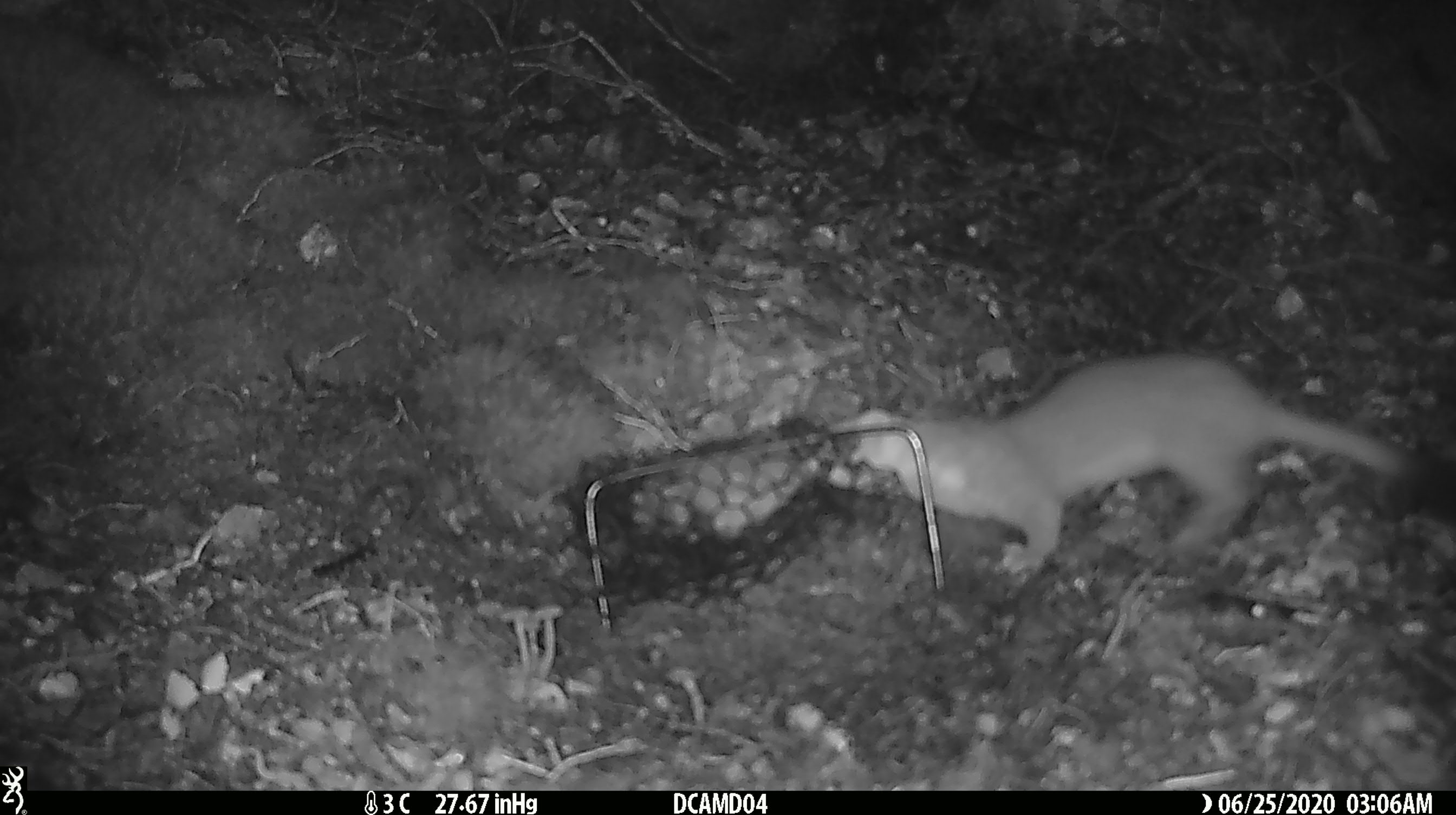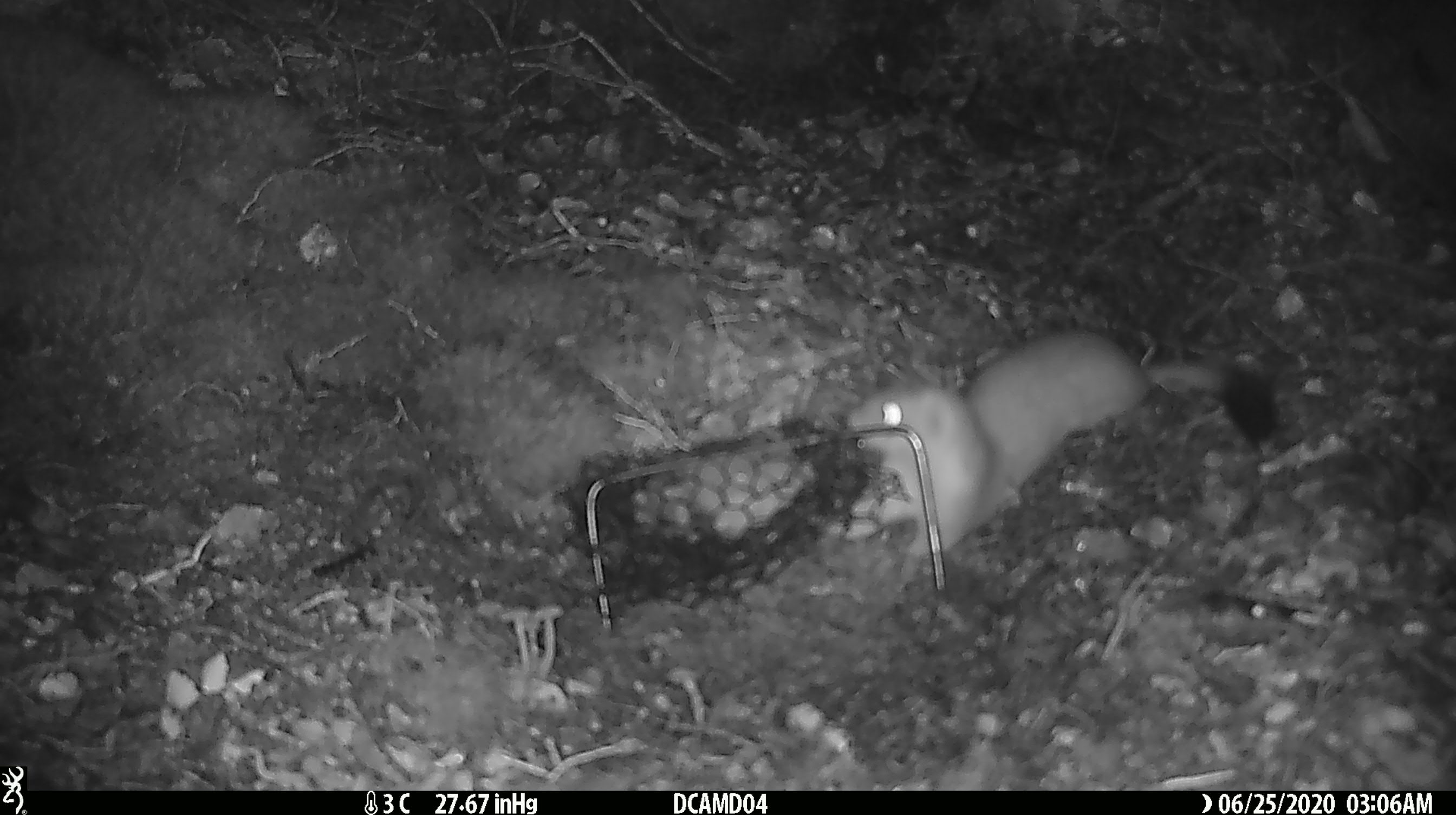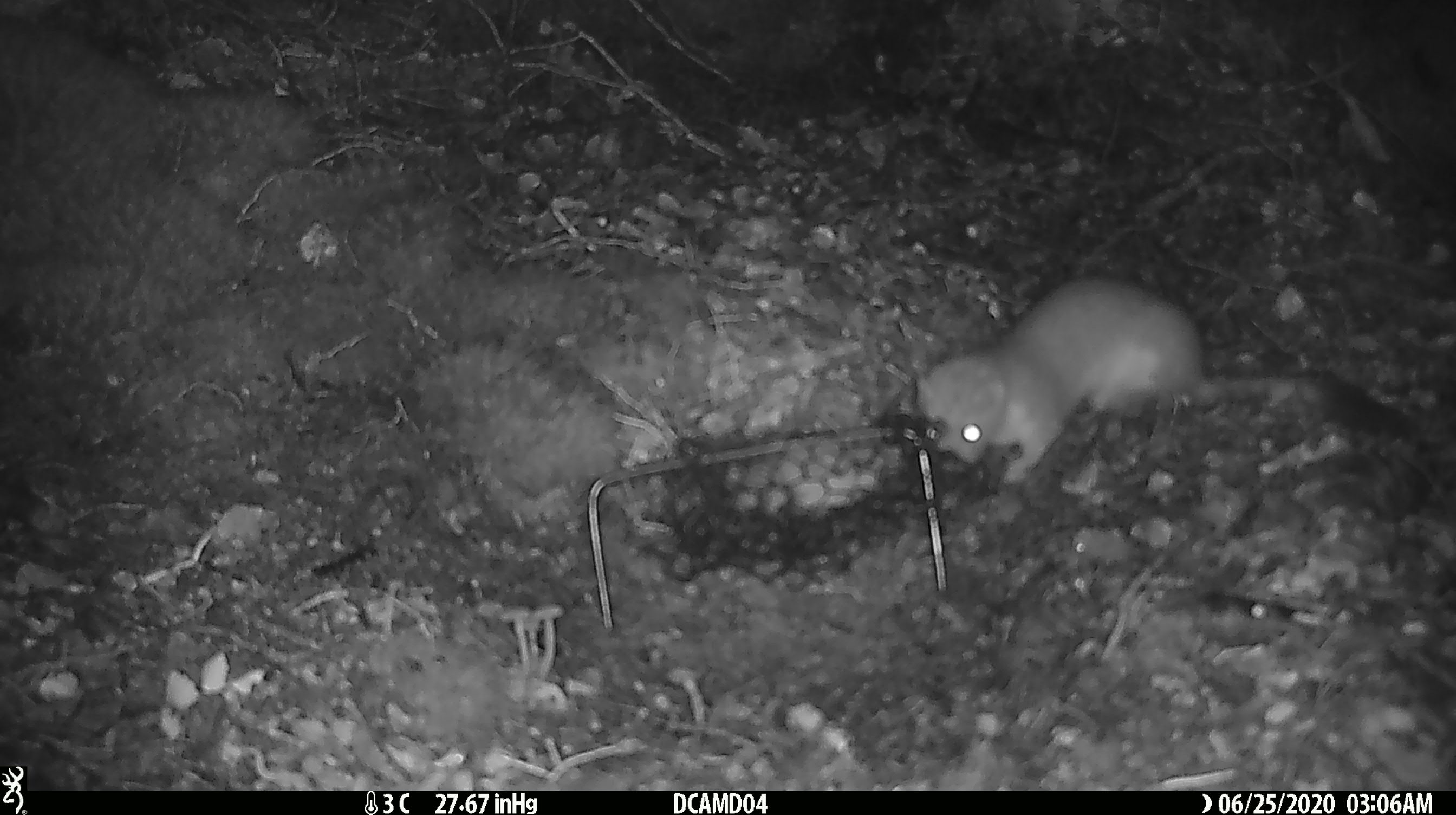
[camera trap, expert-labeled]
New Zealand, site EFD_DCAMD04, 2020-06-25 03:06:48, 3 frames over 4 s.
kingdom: Animalia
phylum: Chordata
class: Mammalia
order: Carnivora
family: Mustelidae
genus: Mustela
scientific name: Mustela erminea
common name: stoat